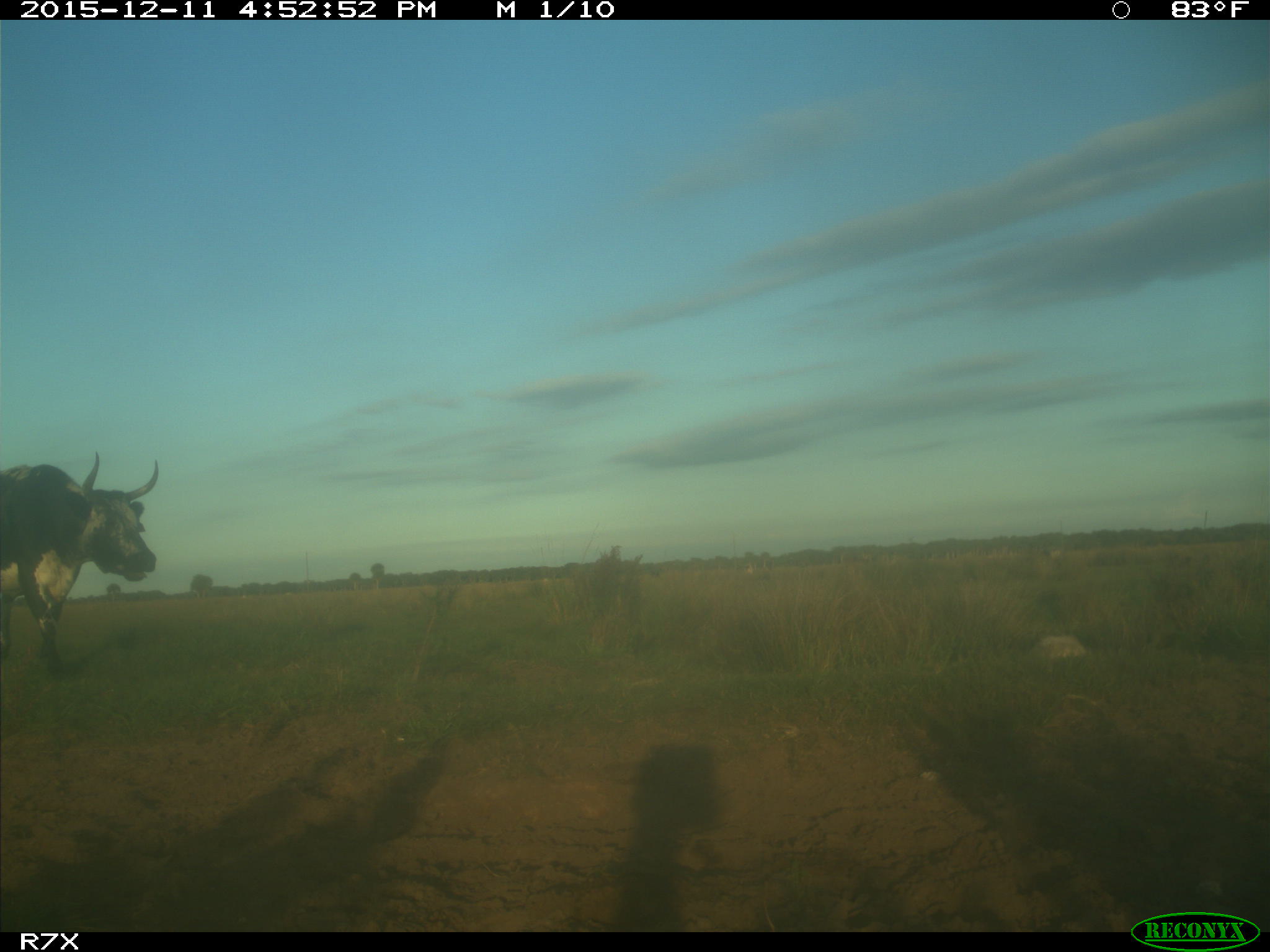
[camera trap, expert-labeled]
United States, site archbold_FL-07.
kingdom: Animalia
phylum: Chordata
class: Mammalia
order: Artiodactyla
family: Bovidae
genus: Bos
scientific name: Bos taurus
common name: domestic cow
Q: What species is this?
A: Bos taurus (domestic cow).